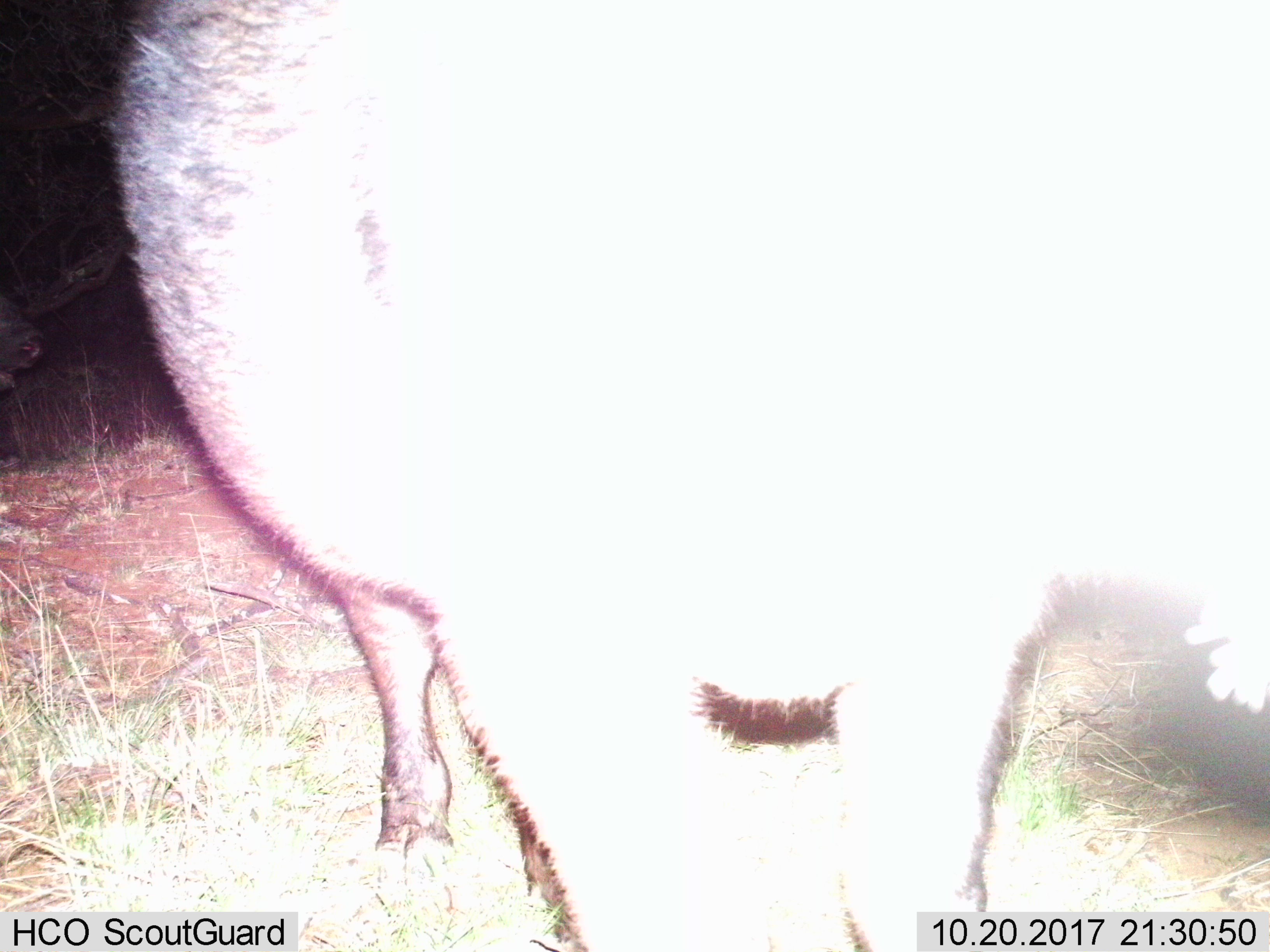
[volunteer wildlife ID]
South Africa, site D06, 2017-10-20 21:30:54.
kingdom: Animalia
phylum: Chordata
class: Mammalia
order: Artiodactyla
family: Suidae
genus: Potamochoerus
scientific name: Potamochoerus larvatus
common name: bushpig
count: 1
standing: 100%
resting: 0%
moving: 33%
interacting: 0%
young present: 0%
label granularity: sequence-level